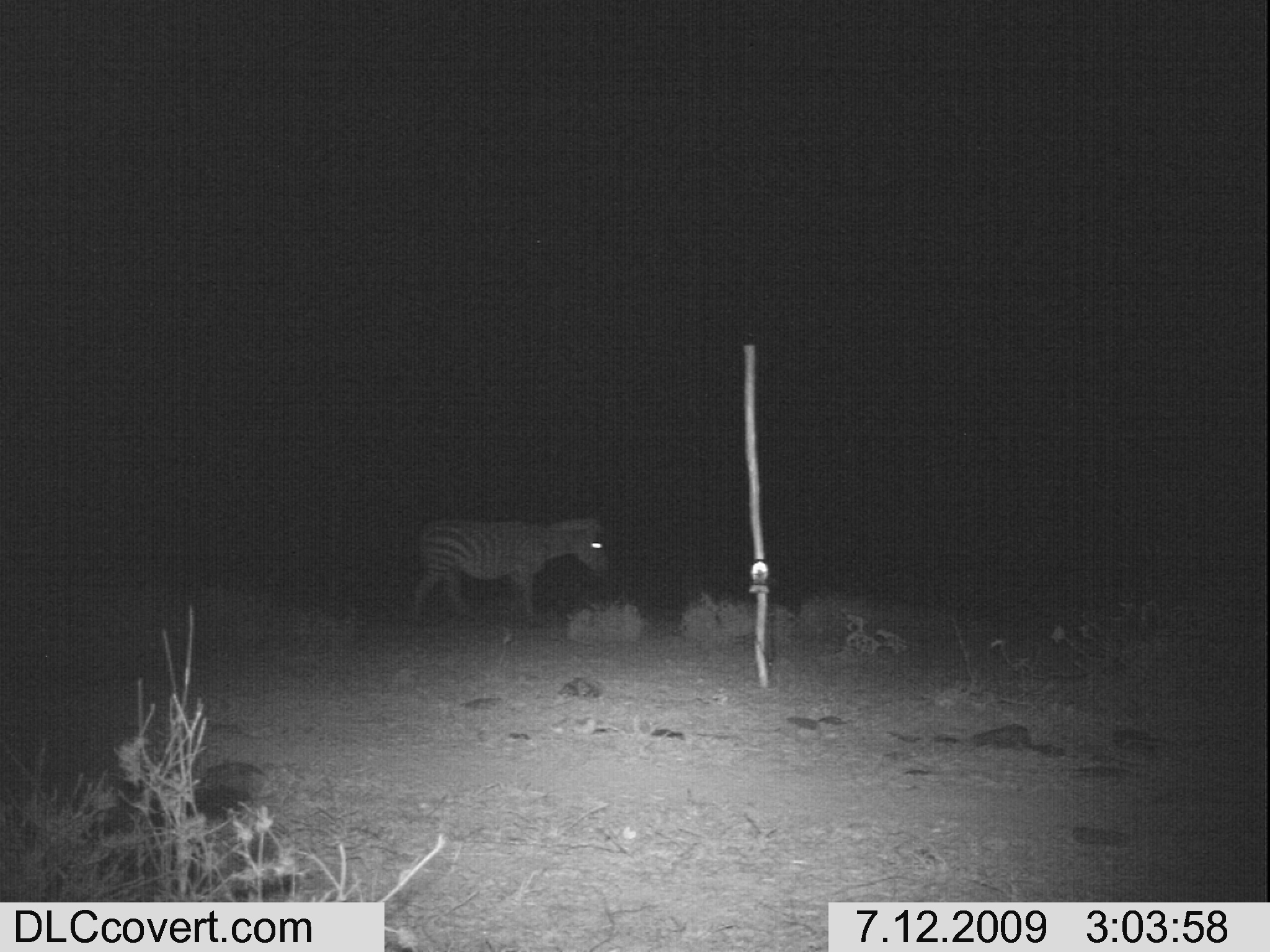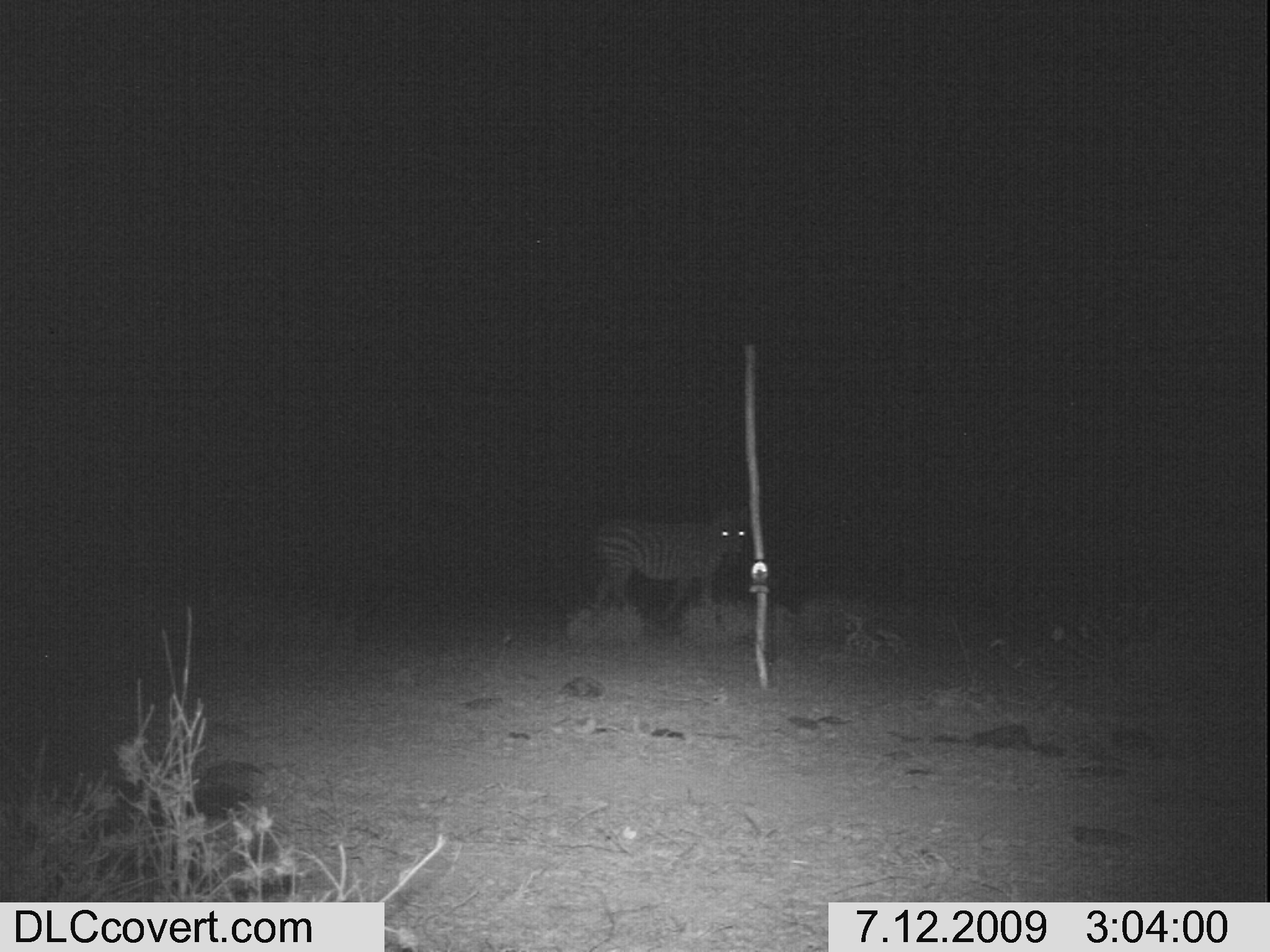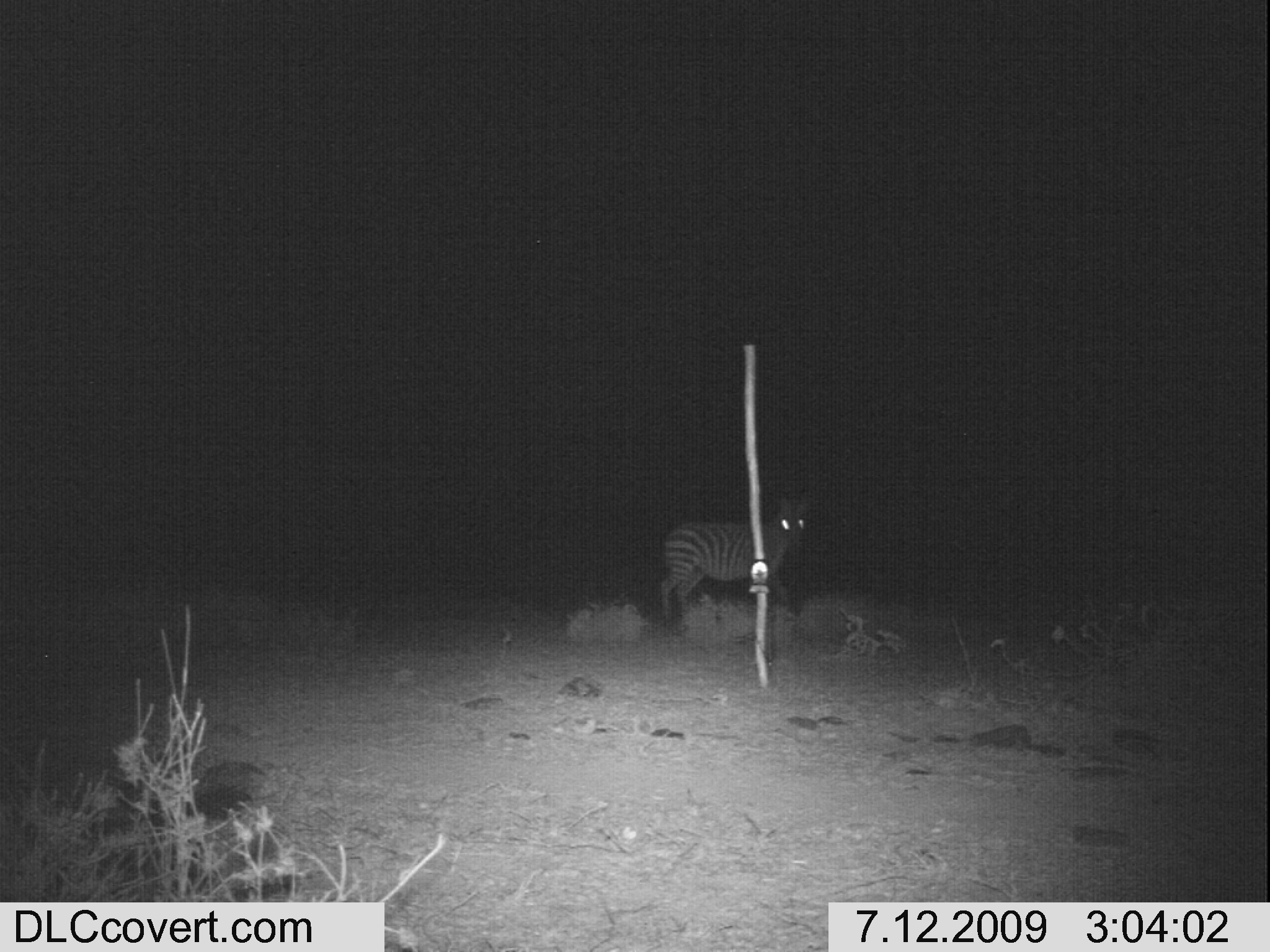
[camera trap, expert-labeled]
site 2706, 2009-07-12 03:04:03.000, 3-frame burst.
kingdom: Animalia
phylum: Chordata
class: Mammalia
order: Perissodactyla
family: Equidae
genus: Equus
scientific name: Equus quagga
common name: plains zebra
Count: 1.